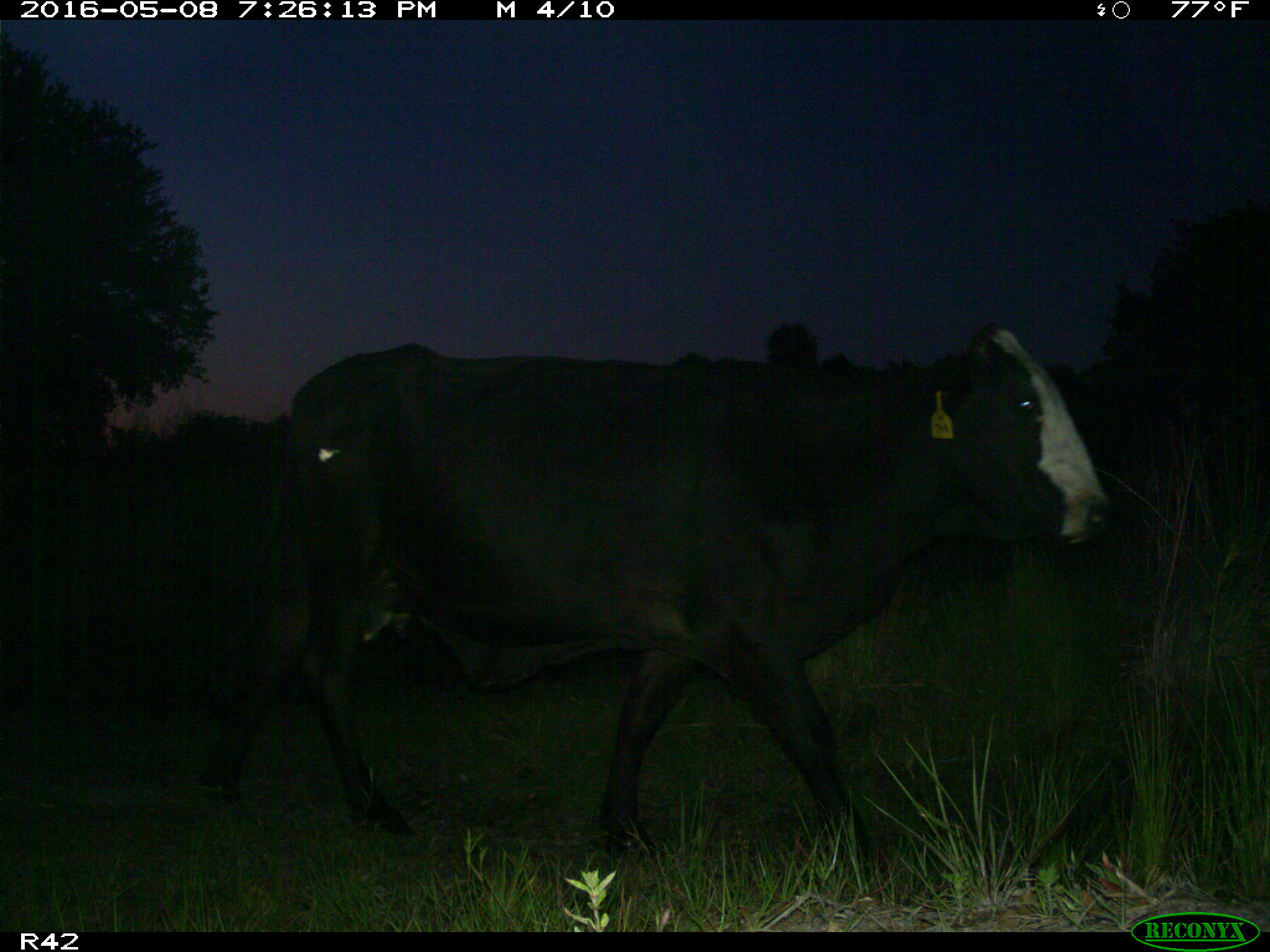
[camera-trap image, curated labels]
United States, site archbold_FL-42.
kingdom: Animalia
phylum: Chordata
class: Mammalia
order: Artiodactyla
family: Bovidae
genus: Bos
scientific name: Bos taurus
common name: domestic cow